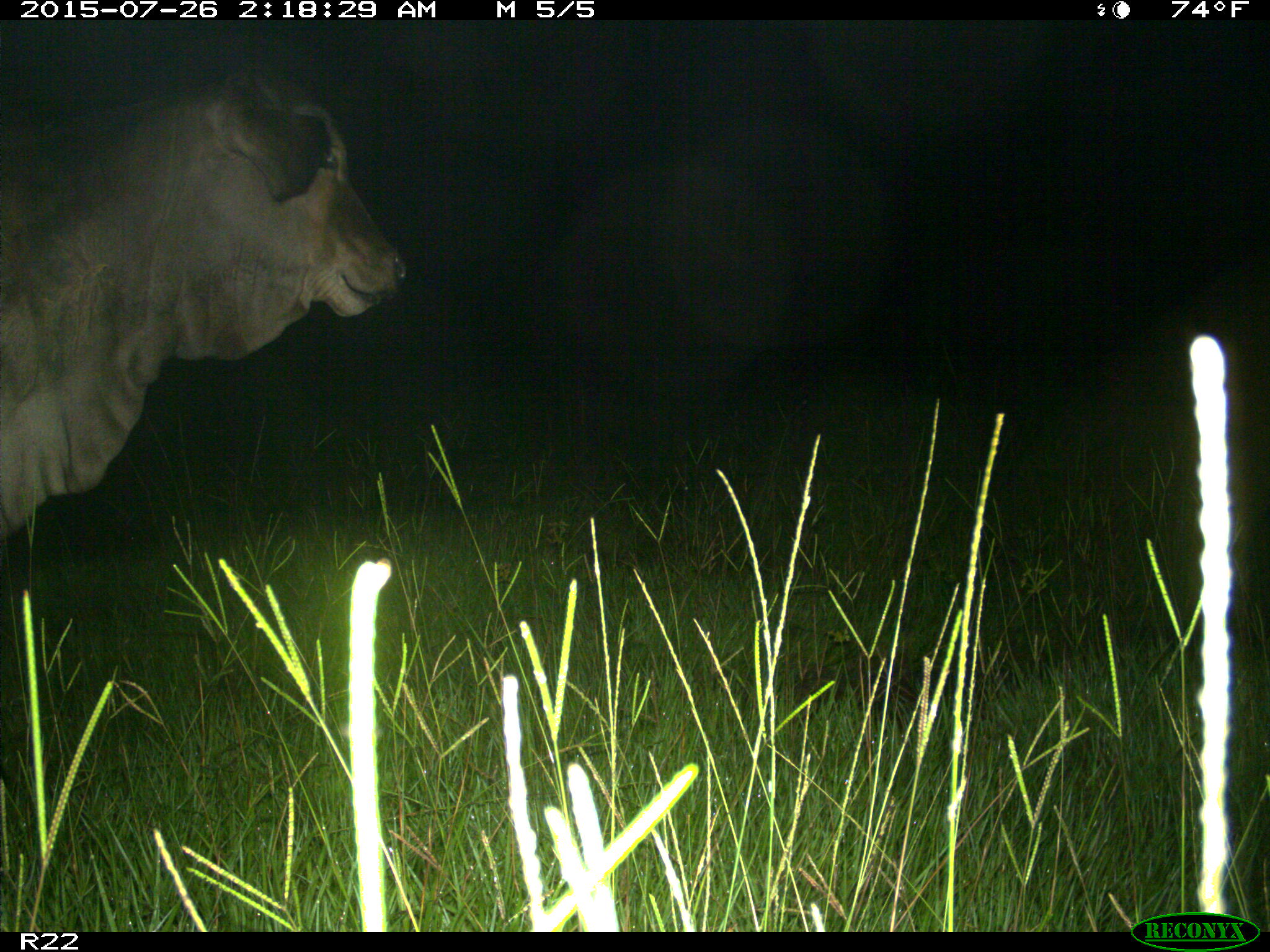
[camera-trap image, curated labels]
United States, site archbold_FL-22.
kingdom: Animalia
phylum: Chordata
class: Mammalia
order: Artiodactyla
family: Bovidae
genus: Bos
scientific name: Bos taurus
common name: domestic cow